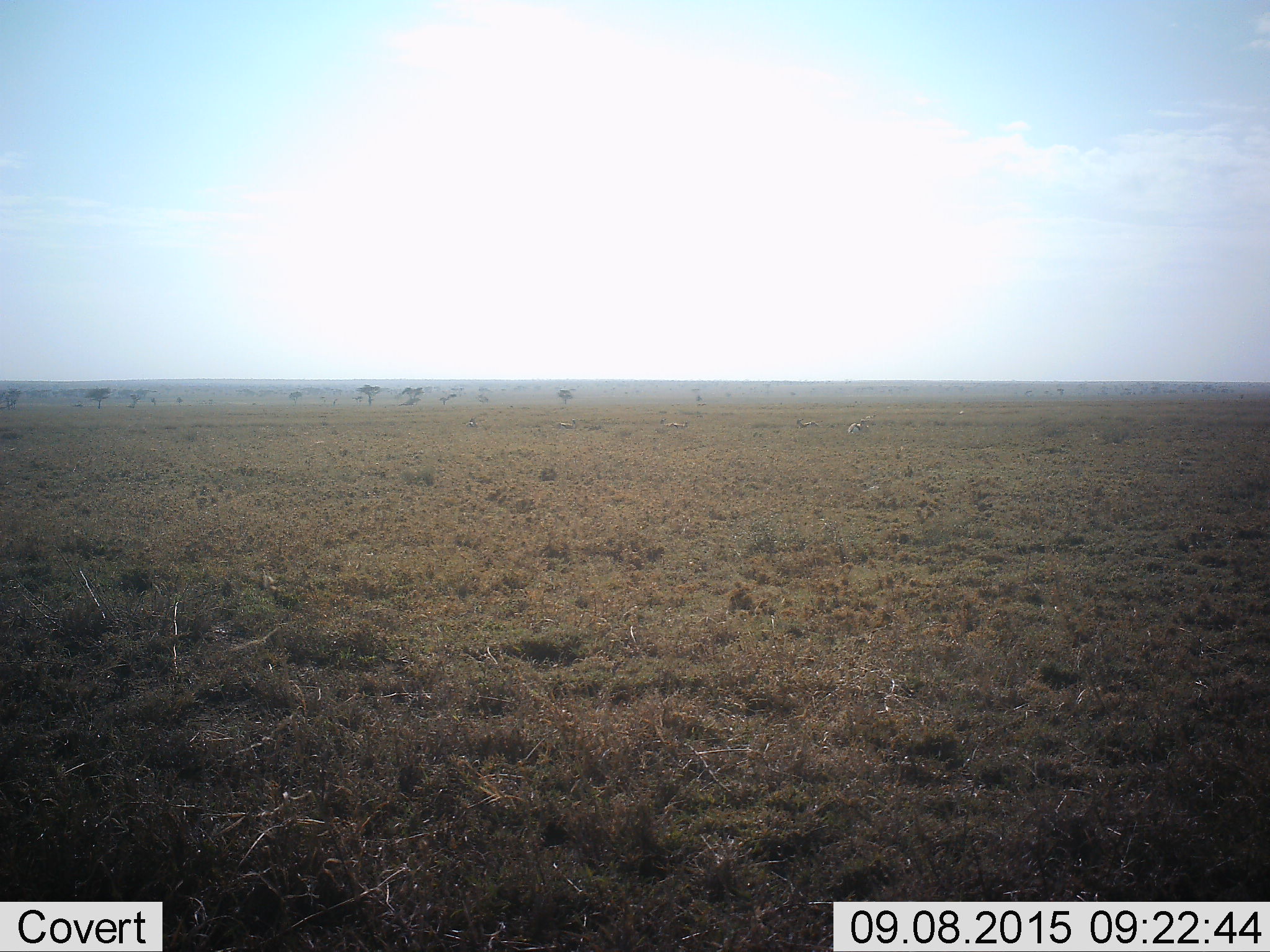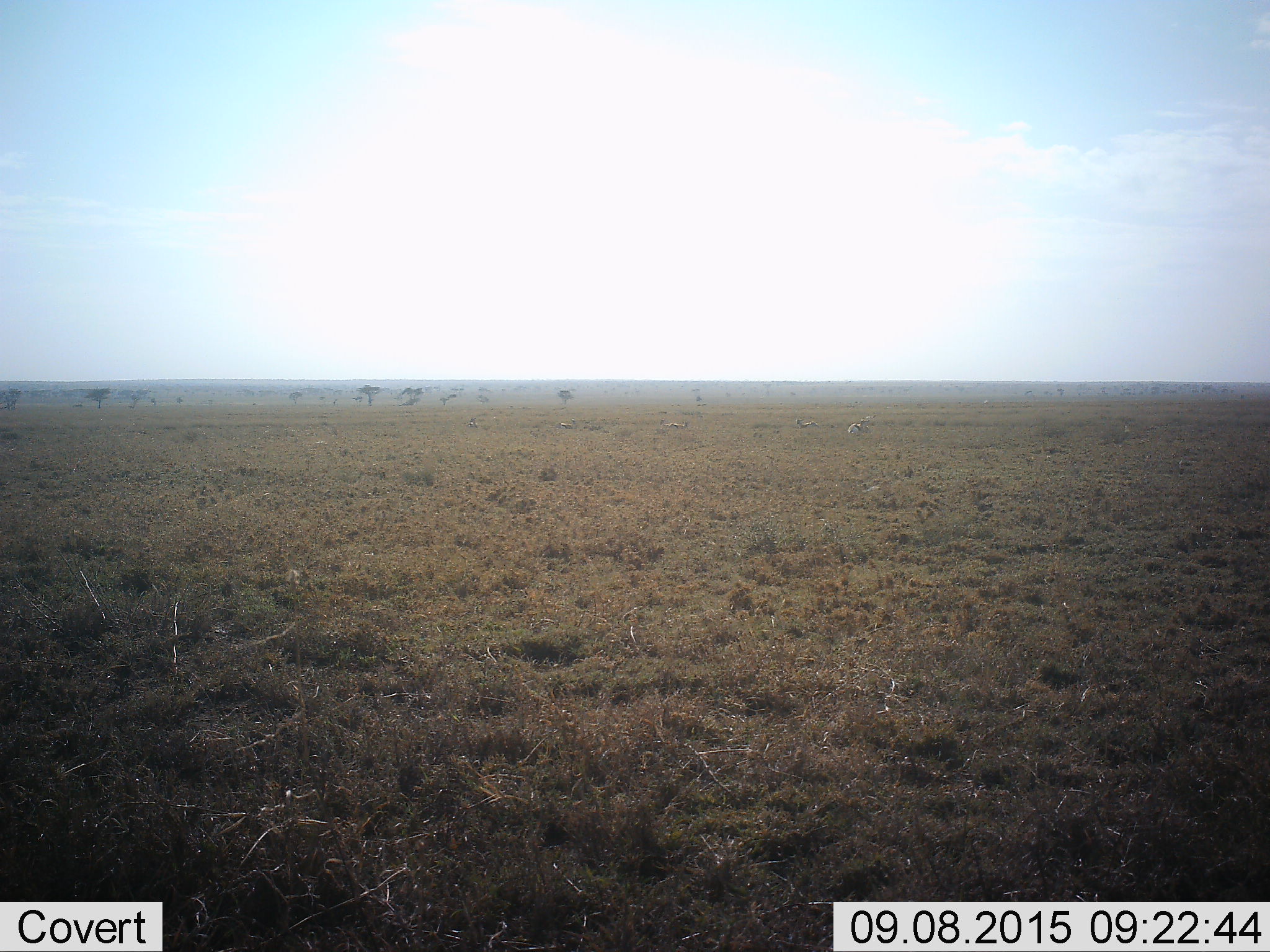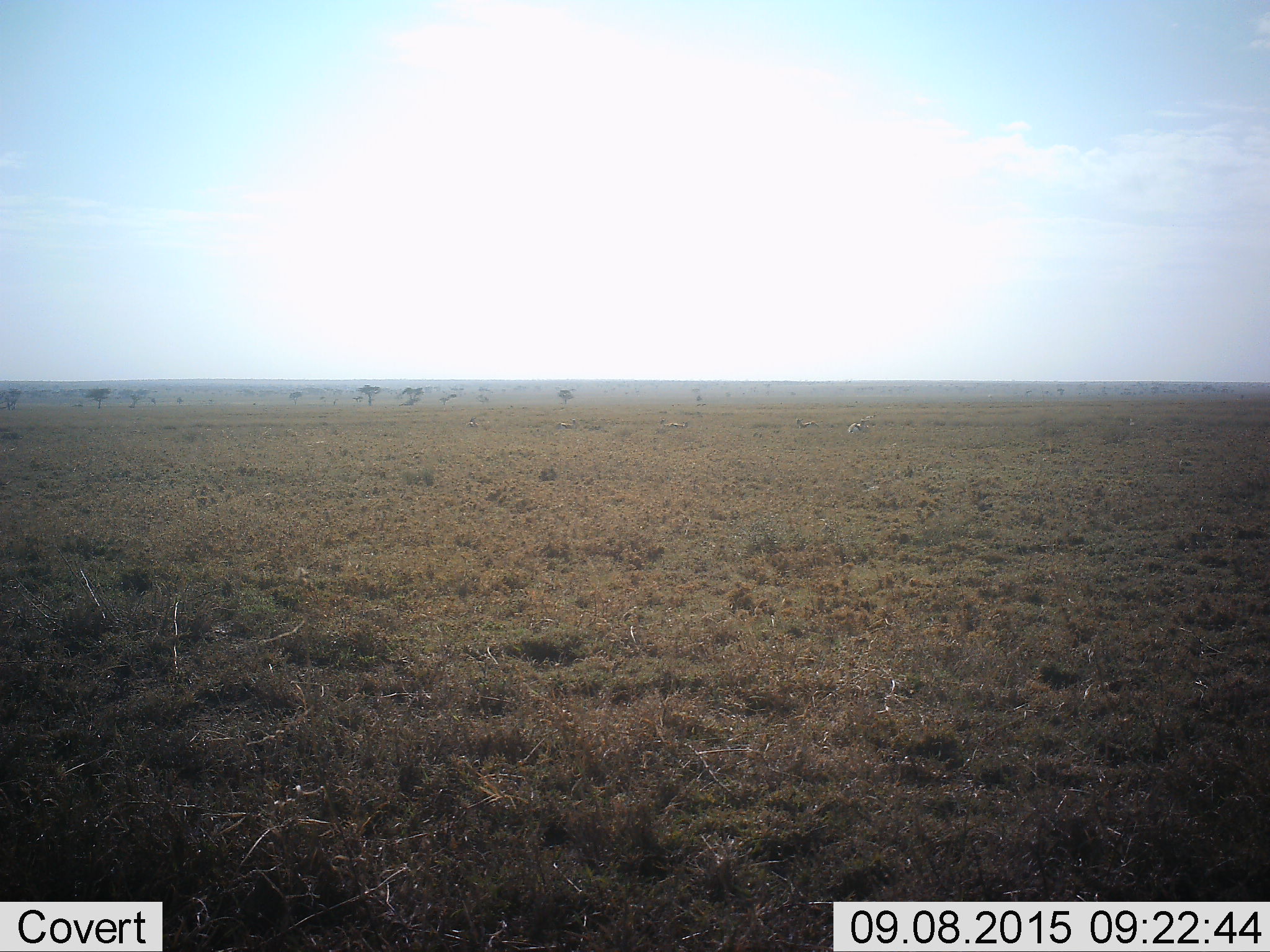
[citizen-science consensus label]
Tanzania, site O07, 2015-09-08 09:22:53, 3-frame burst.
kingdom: Animalia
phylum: Chordata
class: Mammalia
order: Artiodactyla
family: Bovidae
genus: Eudorcas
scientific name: Eudorcas thomsonii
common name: thomson's gazelle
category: gazellethomsons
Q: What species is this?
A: Gazellethomsons (thomson's gazelle) (Eudorcas thomsonii).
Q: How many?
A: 6.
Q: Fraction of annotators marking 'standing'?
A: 33%.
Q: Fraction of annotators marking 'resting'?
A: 67%.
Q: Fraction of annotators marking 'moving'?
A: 0%.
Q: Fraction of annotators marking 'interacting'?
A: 0%.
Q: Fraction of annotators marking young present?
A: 0%.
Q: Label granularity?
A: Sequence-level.